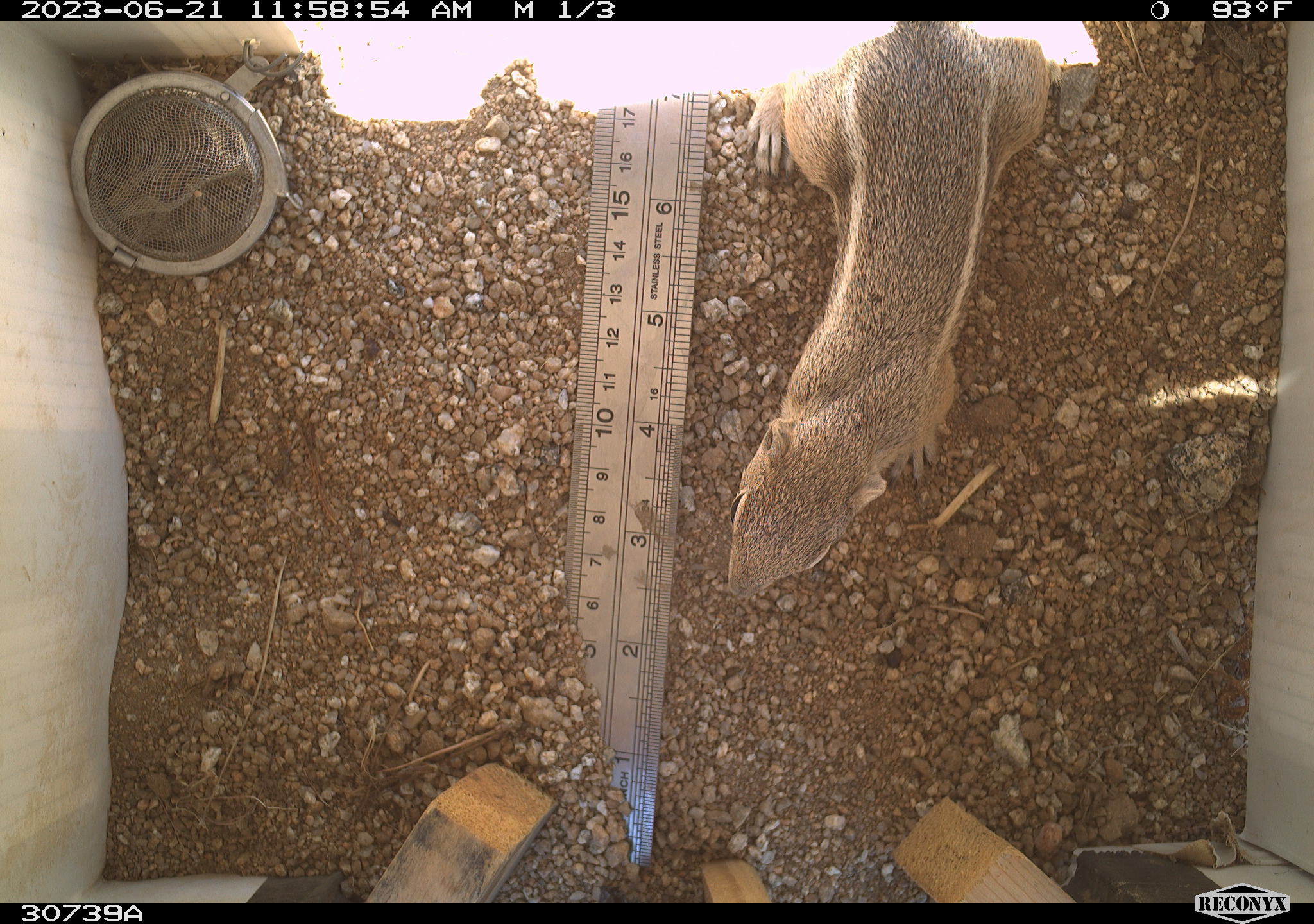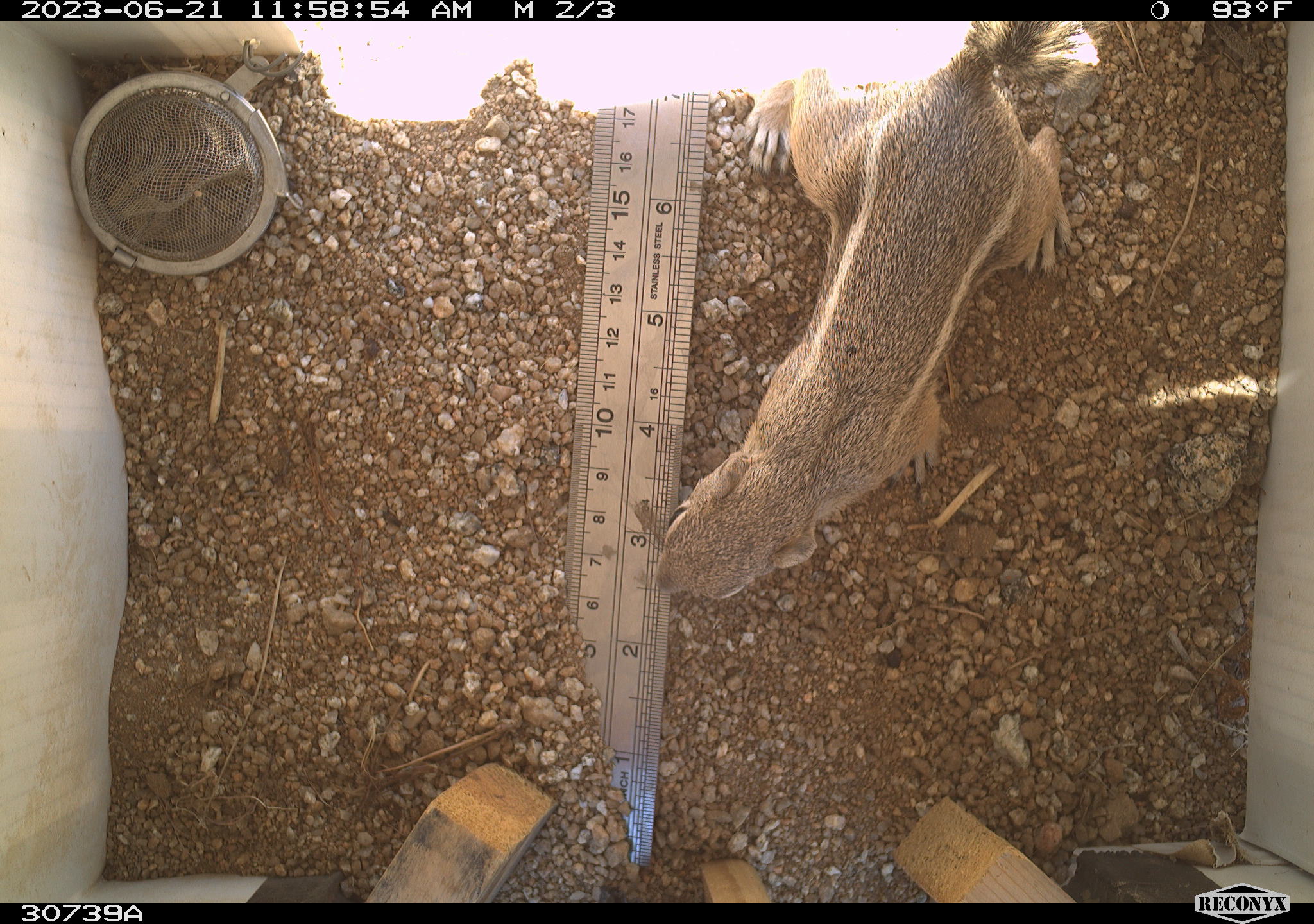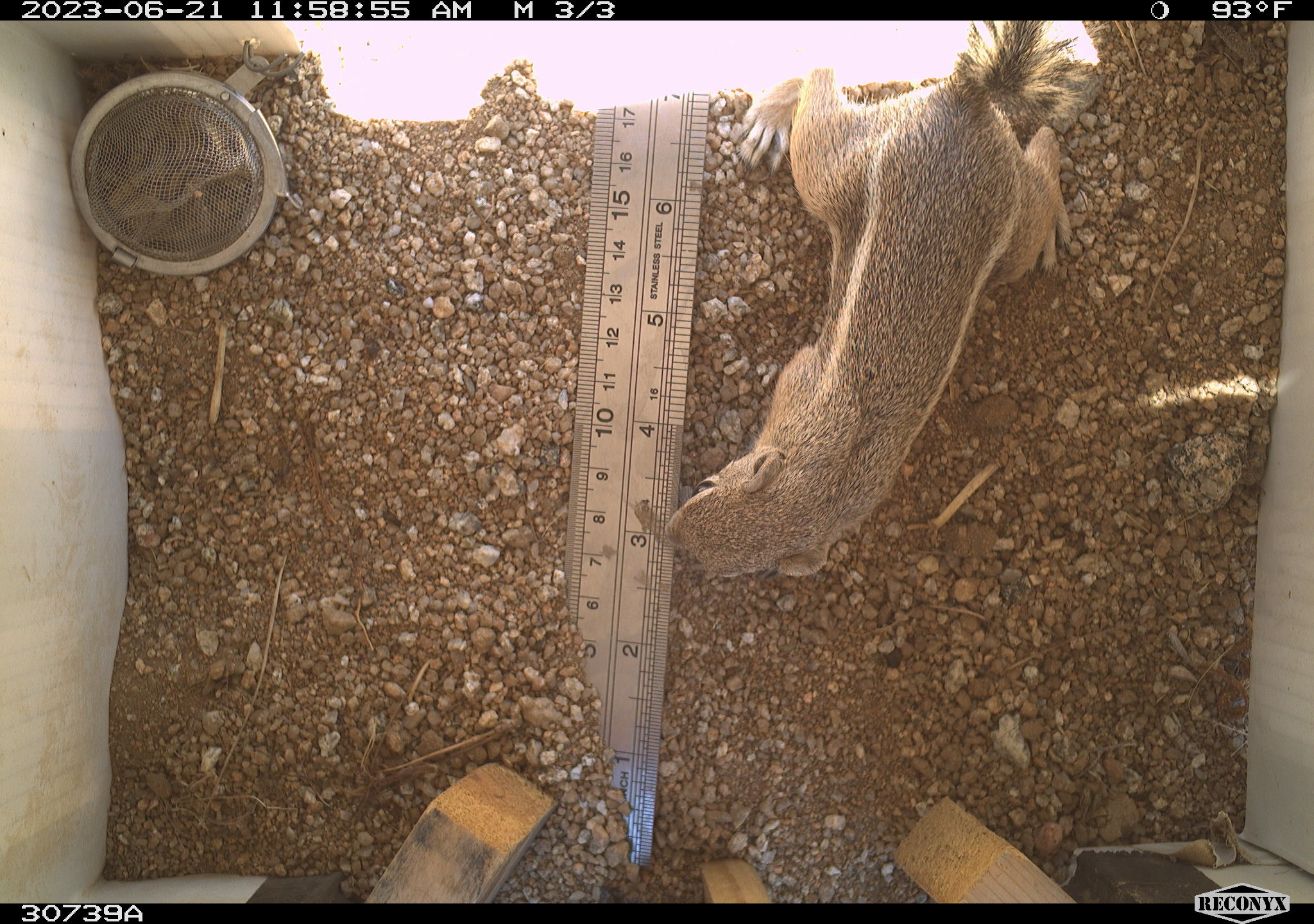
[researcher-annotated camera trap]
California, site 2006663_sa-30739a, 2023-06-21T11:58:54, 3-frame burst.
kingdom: Animalia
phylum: Chordata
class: Mammalia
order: Rodentia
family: Sciuridae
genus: Ammospermophilus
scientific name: Ammospermophilus leucurus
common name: white-tailed antelope squirrel